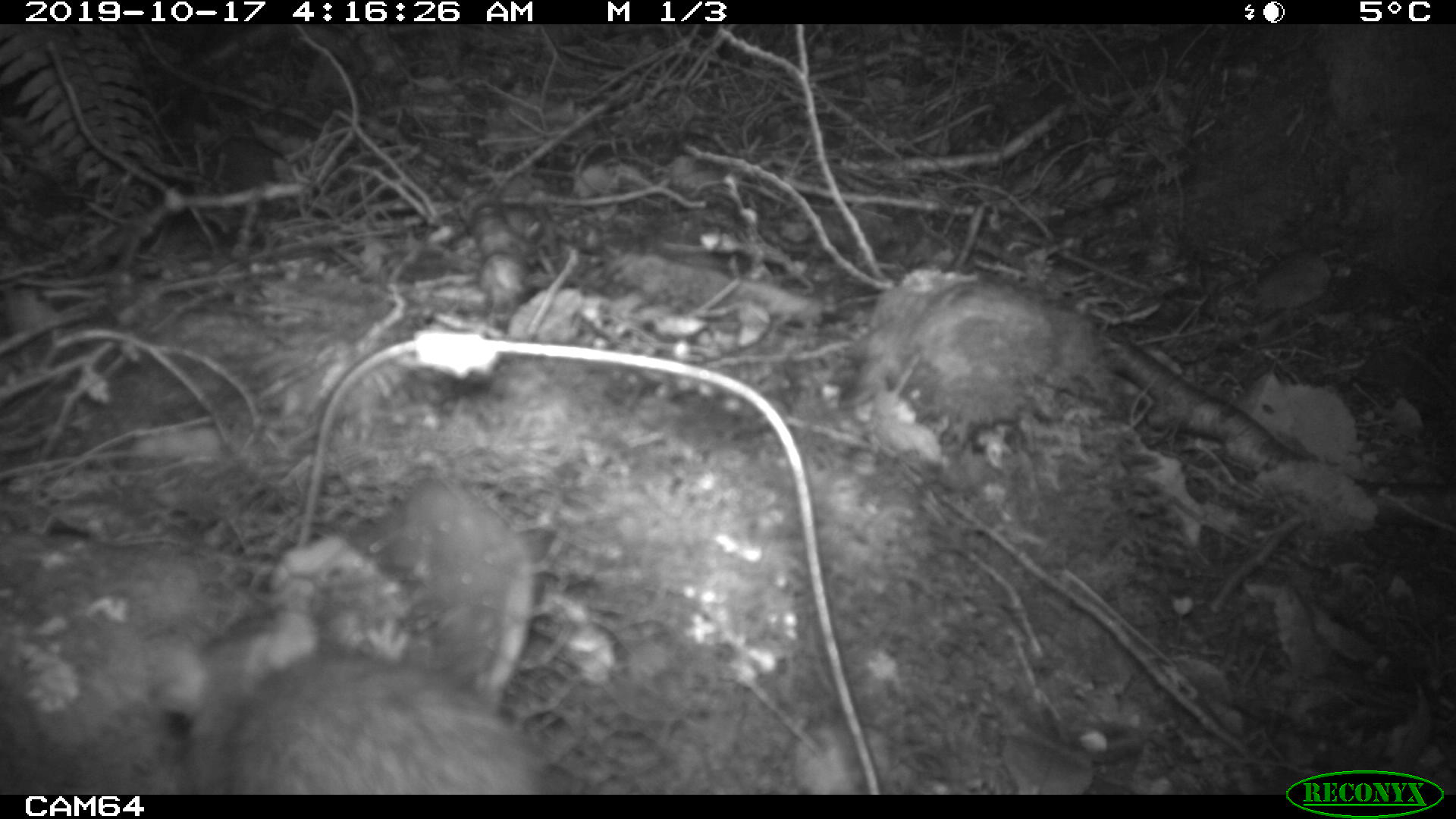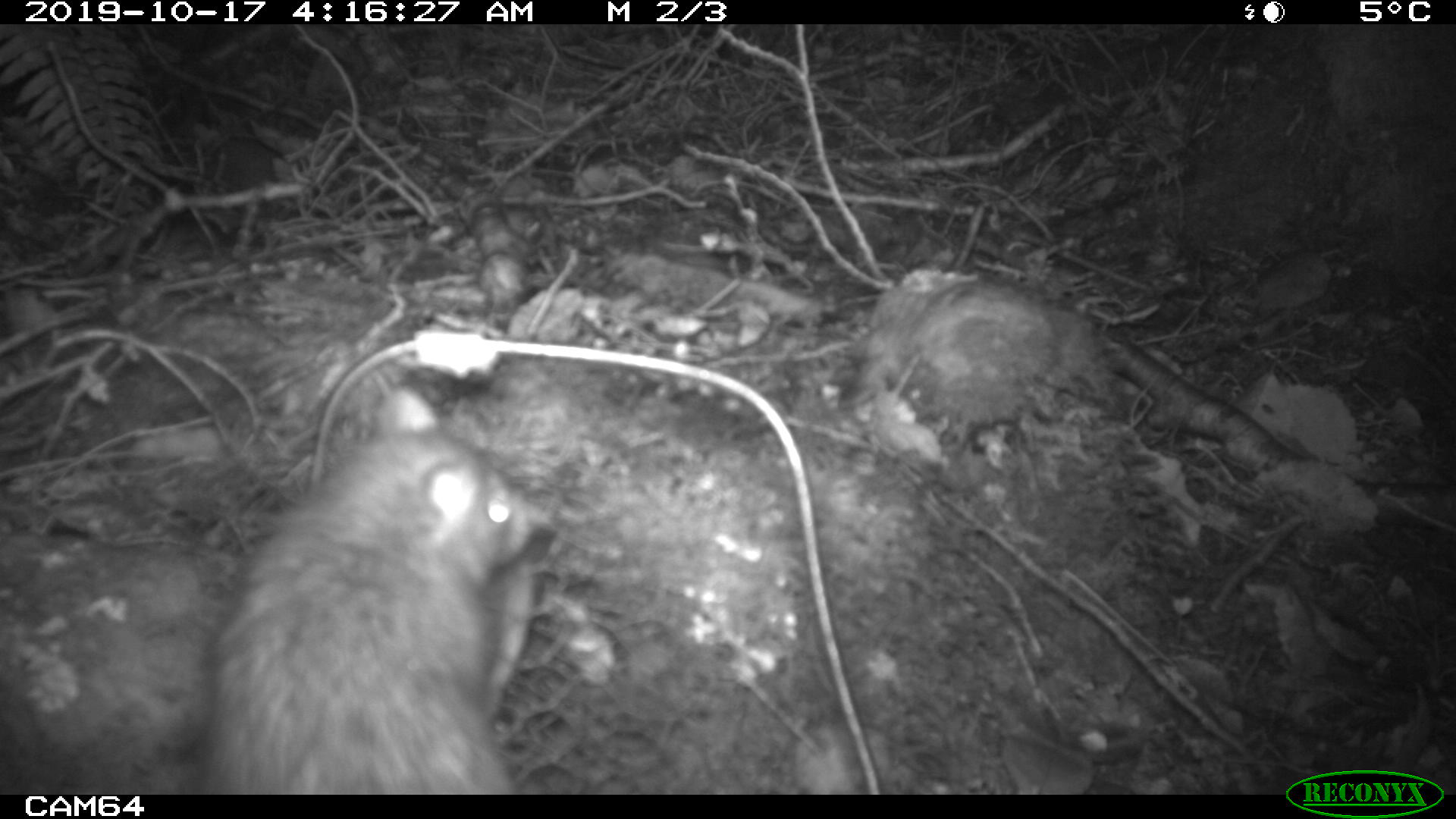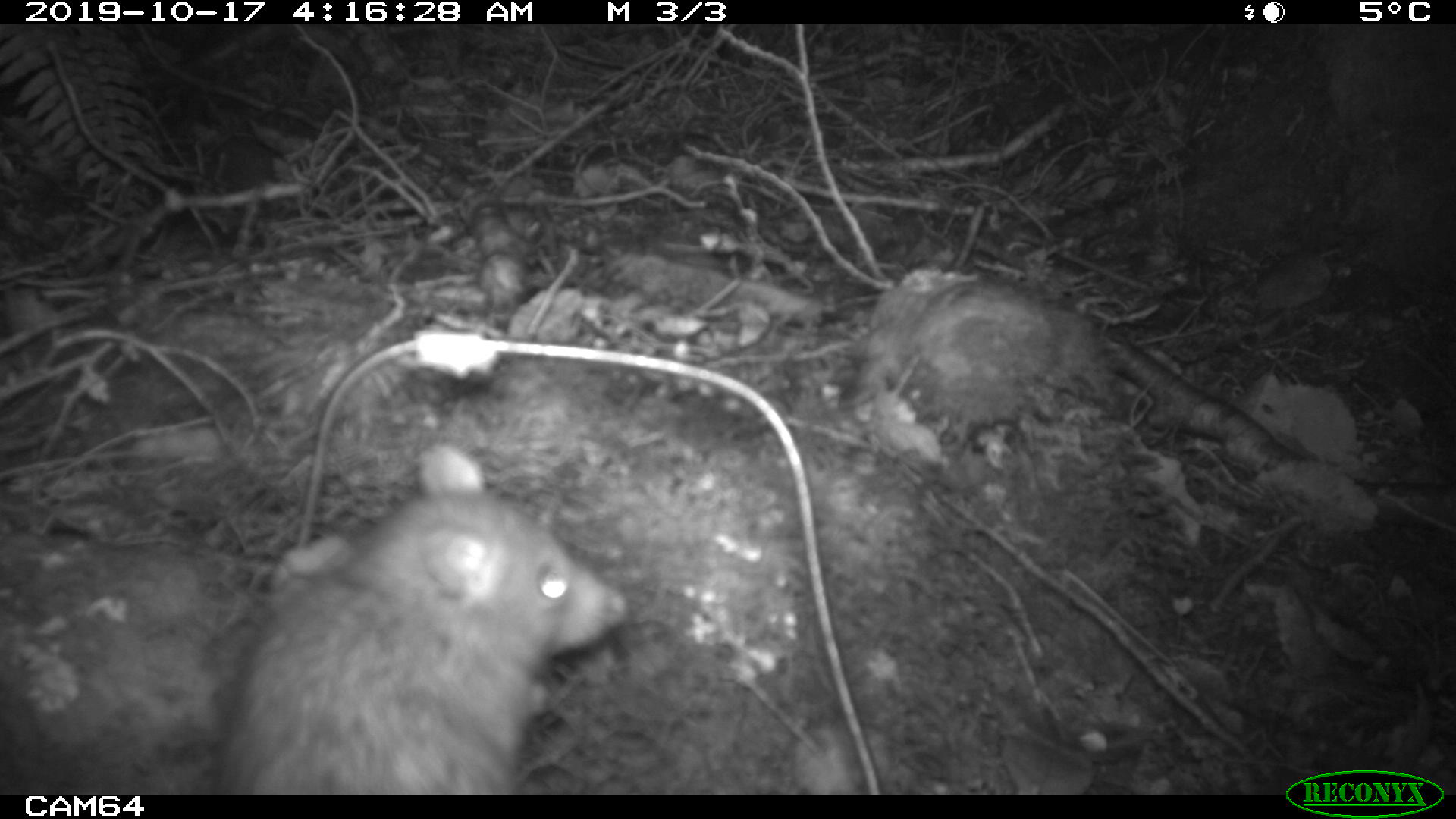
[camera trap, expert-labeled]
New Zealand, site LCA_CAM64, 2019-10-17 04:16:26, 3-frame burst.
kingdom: Animalia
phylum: Chordata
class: Mammalia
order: Rodentia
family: Muridae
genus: Rattus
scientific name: Rattus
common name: rat